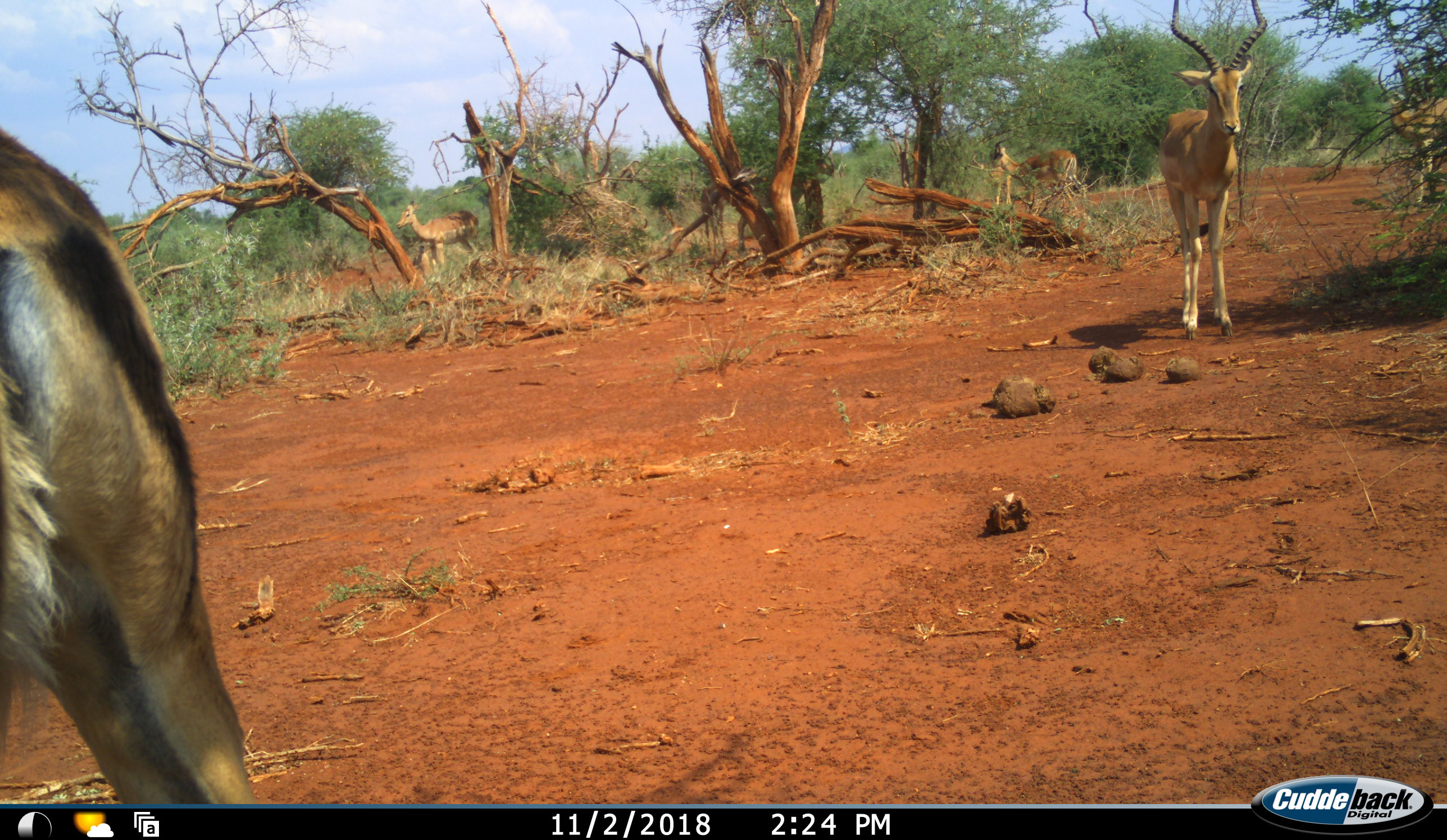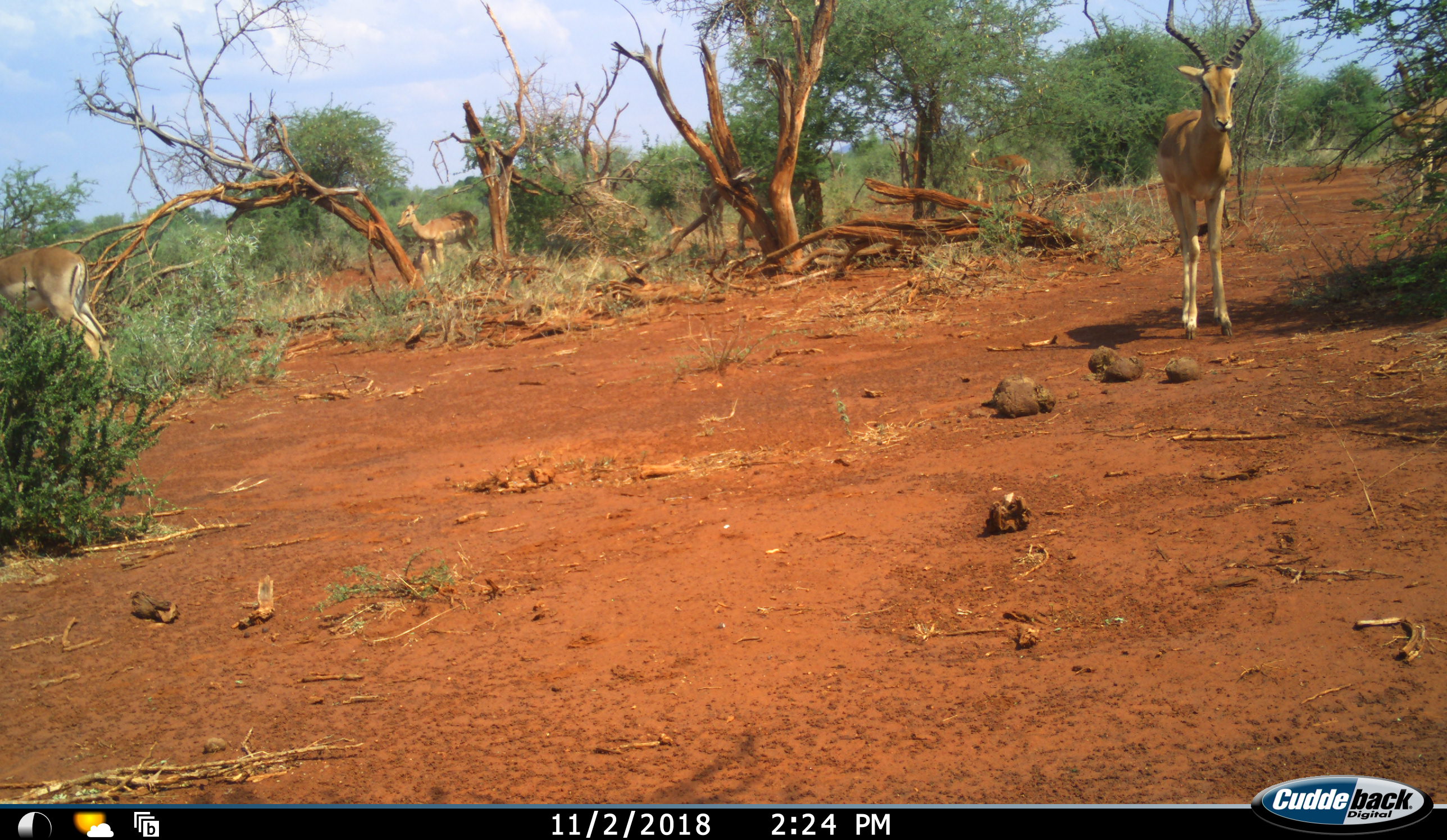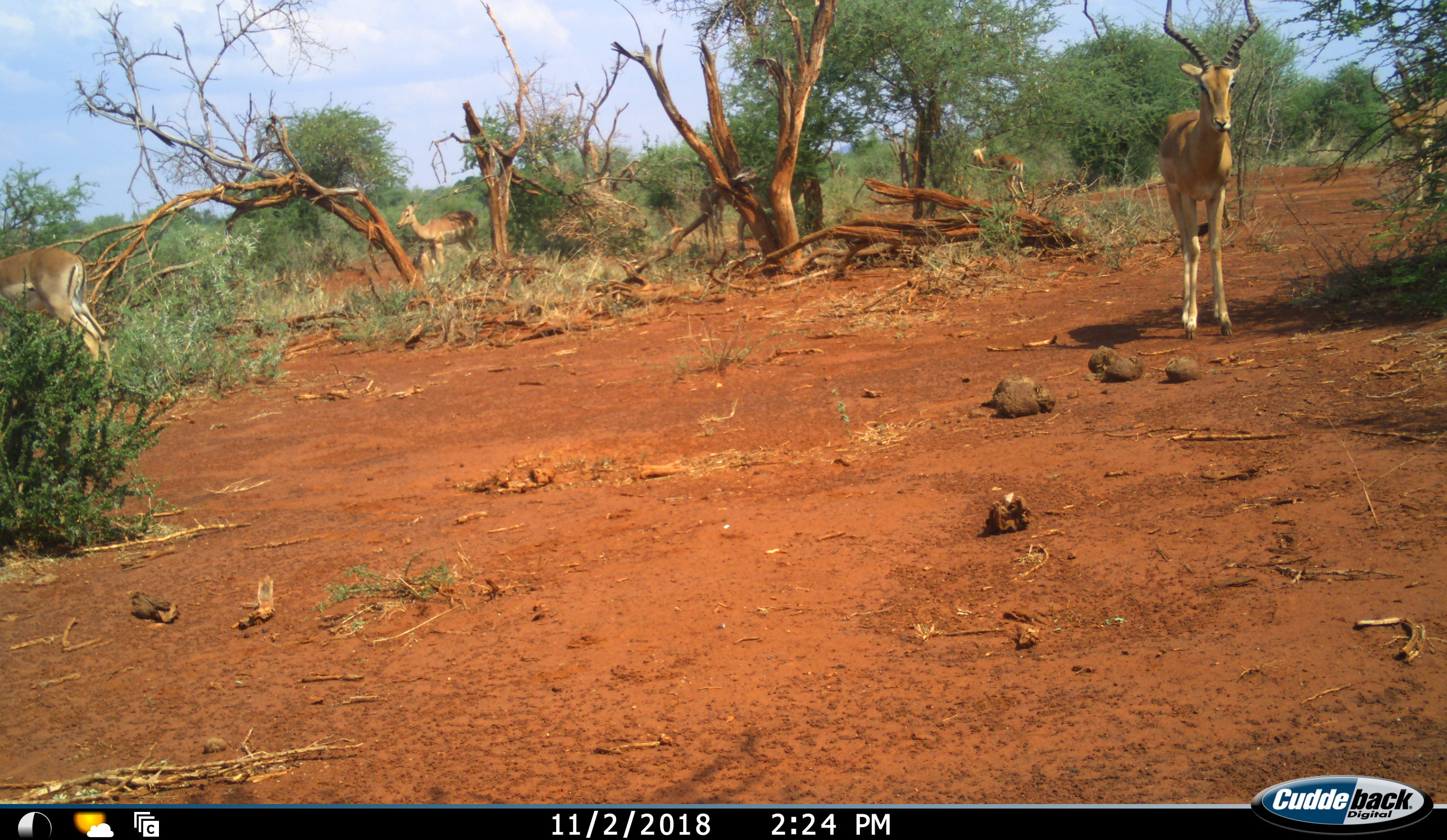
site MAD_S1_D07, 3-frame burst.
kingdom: Animalia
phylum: Chordata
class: Mammalia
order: Artiodactyla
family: Bovidae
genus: Aepyceros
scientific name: Aepyceros melampus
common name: impala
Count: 5.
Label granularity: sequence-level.